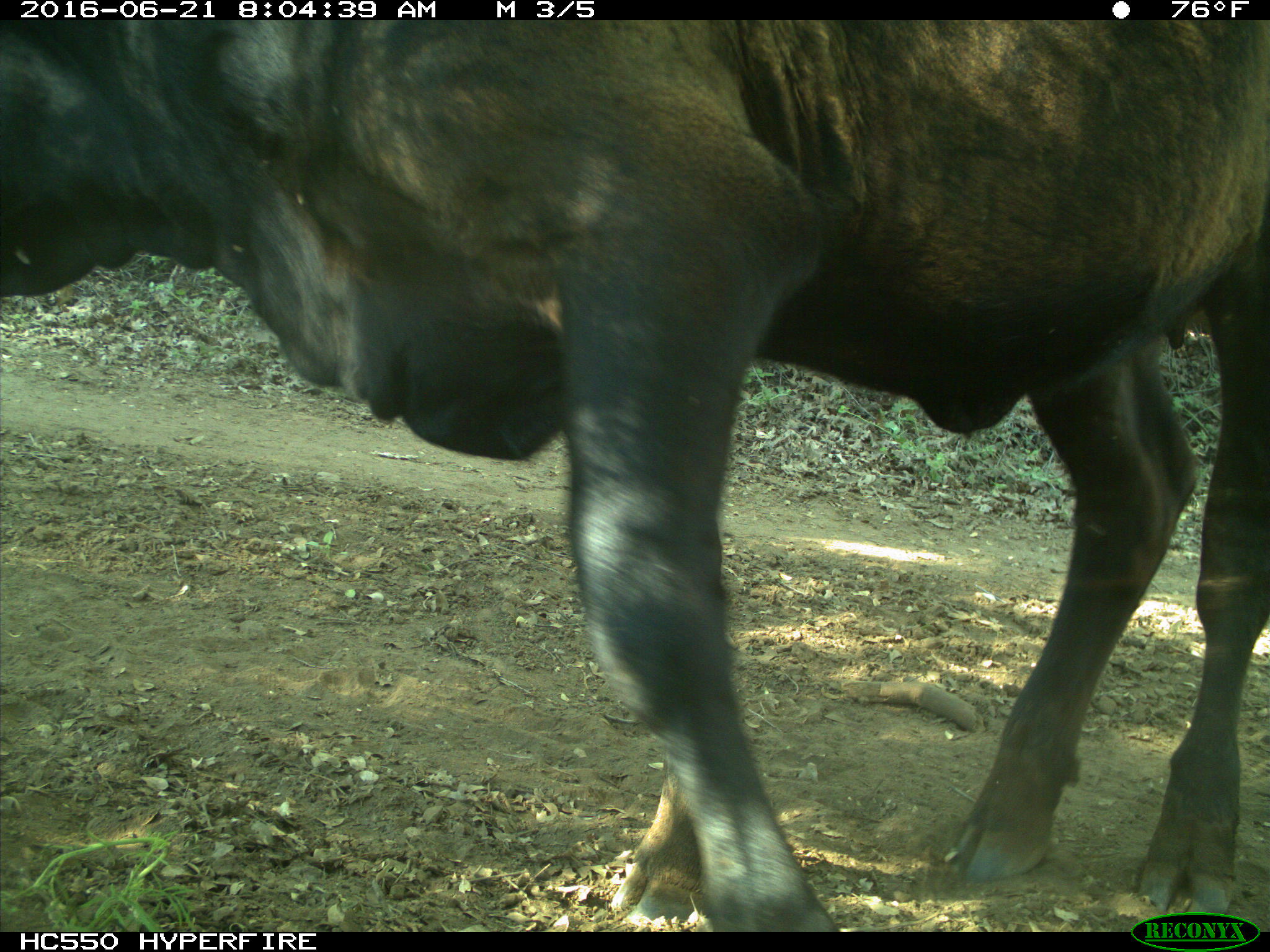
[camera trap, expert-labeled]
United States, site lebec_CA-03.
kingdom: Animalia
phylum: Chordata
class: Mammalia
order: Artiodactyla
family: Bovidae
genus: Bos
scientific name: Bos taurus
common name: domestic cow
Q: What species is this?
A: Bos taurus (domestic cow).